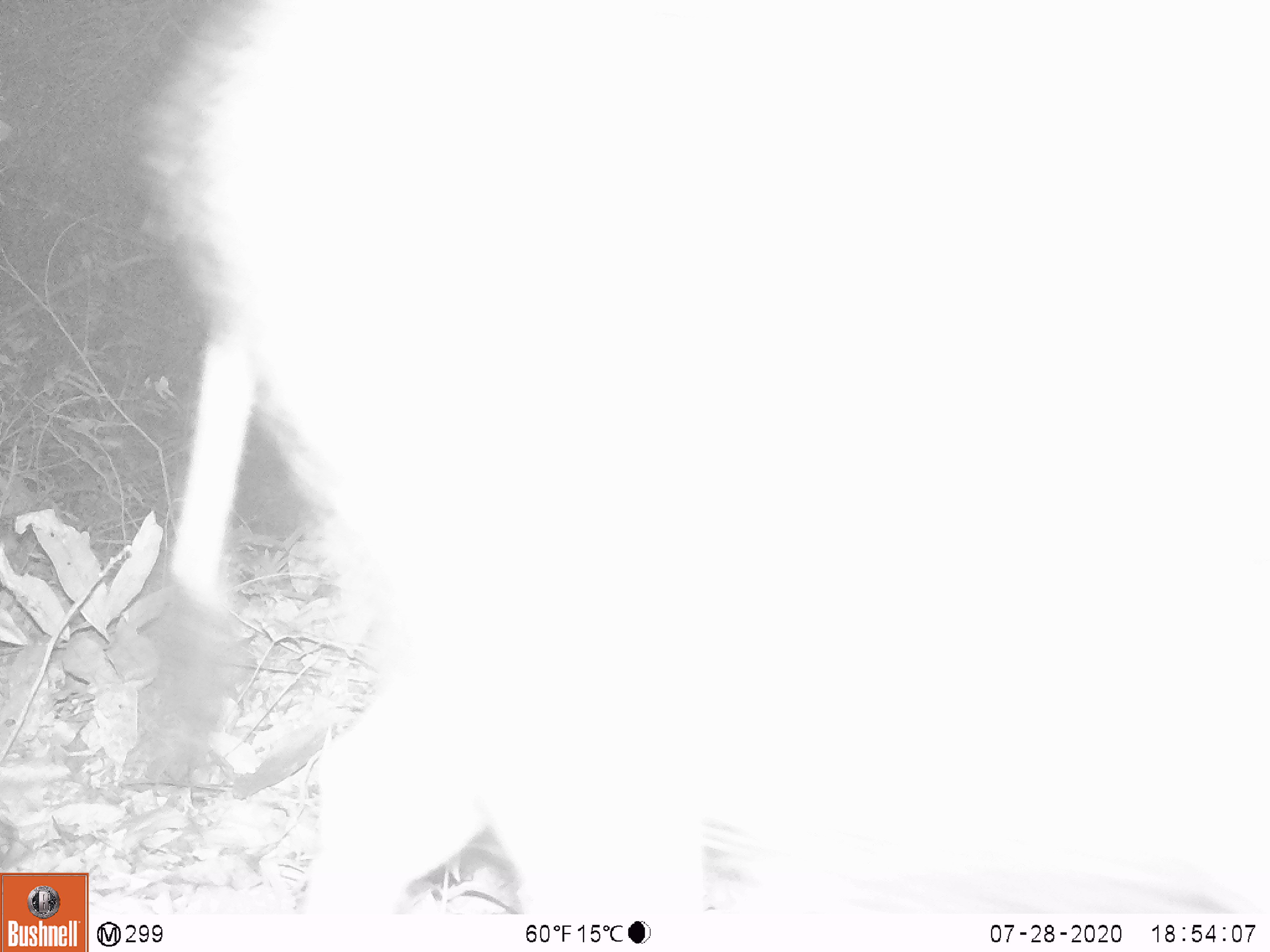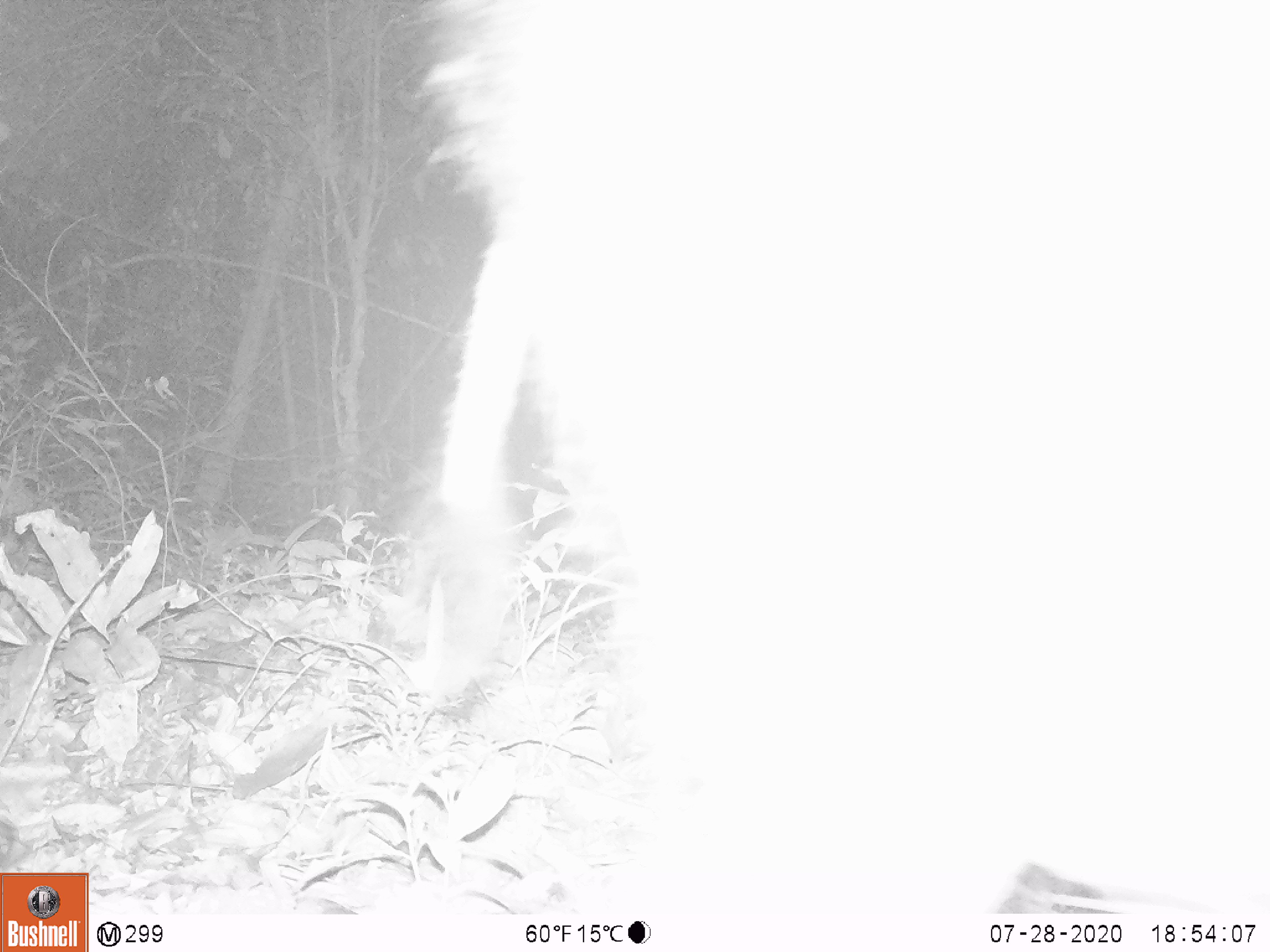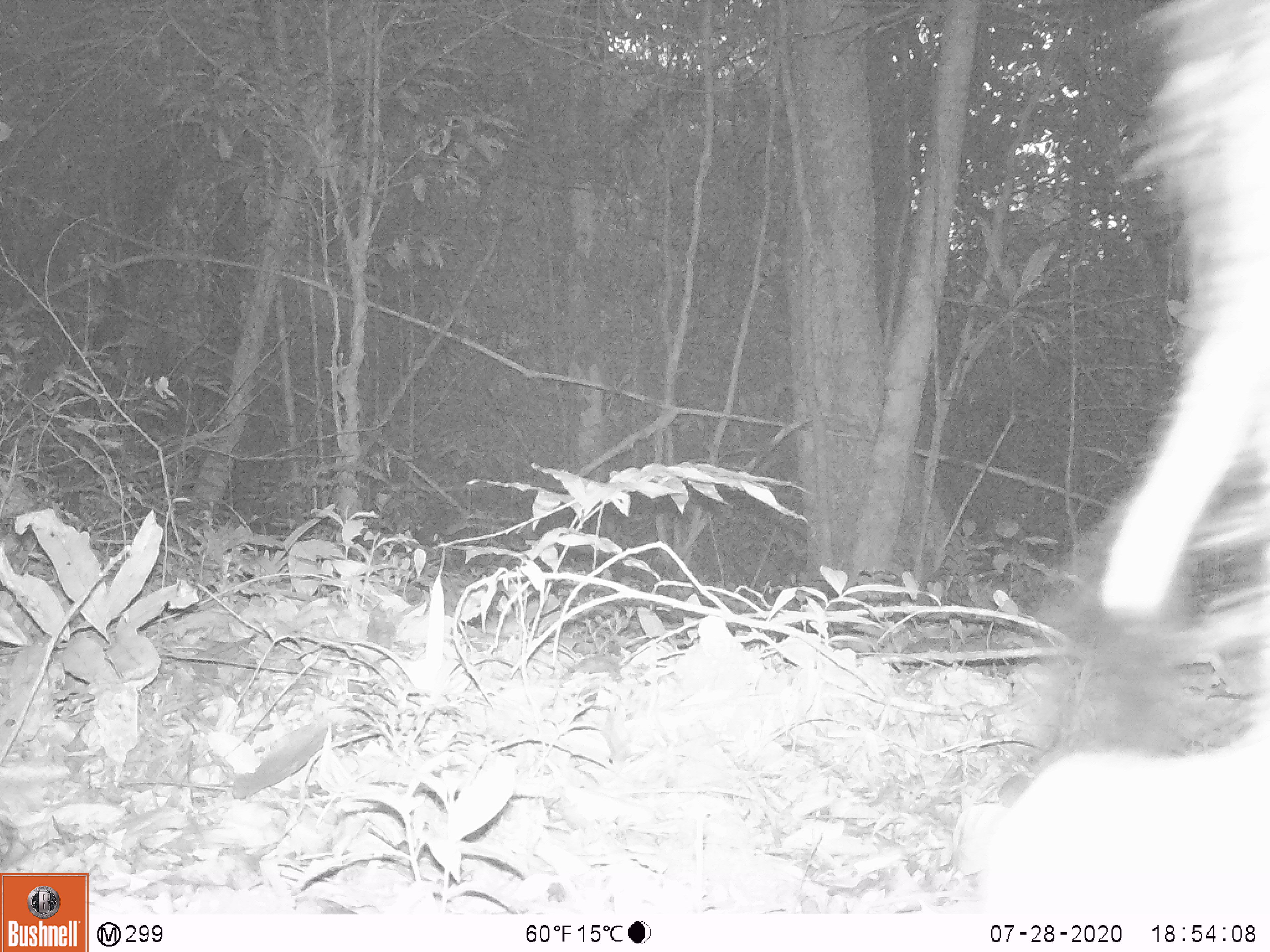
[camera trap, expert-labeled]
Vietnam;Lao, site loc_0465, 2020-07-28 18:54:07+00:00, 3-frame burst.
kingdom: Animalia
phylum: Chordata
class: Mammalia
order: Artiodactyla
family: Suidae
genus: Sus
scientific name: Sus scrofa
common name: eurasian wild pig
Eurasian wild pig (Sus scrofa). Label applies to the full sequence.